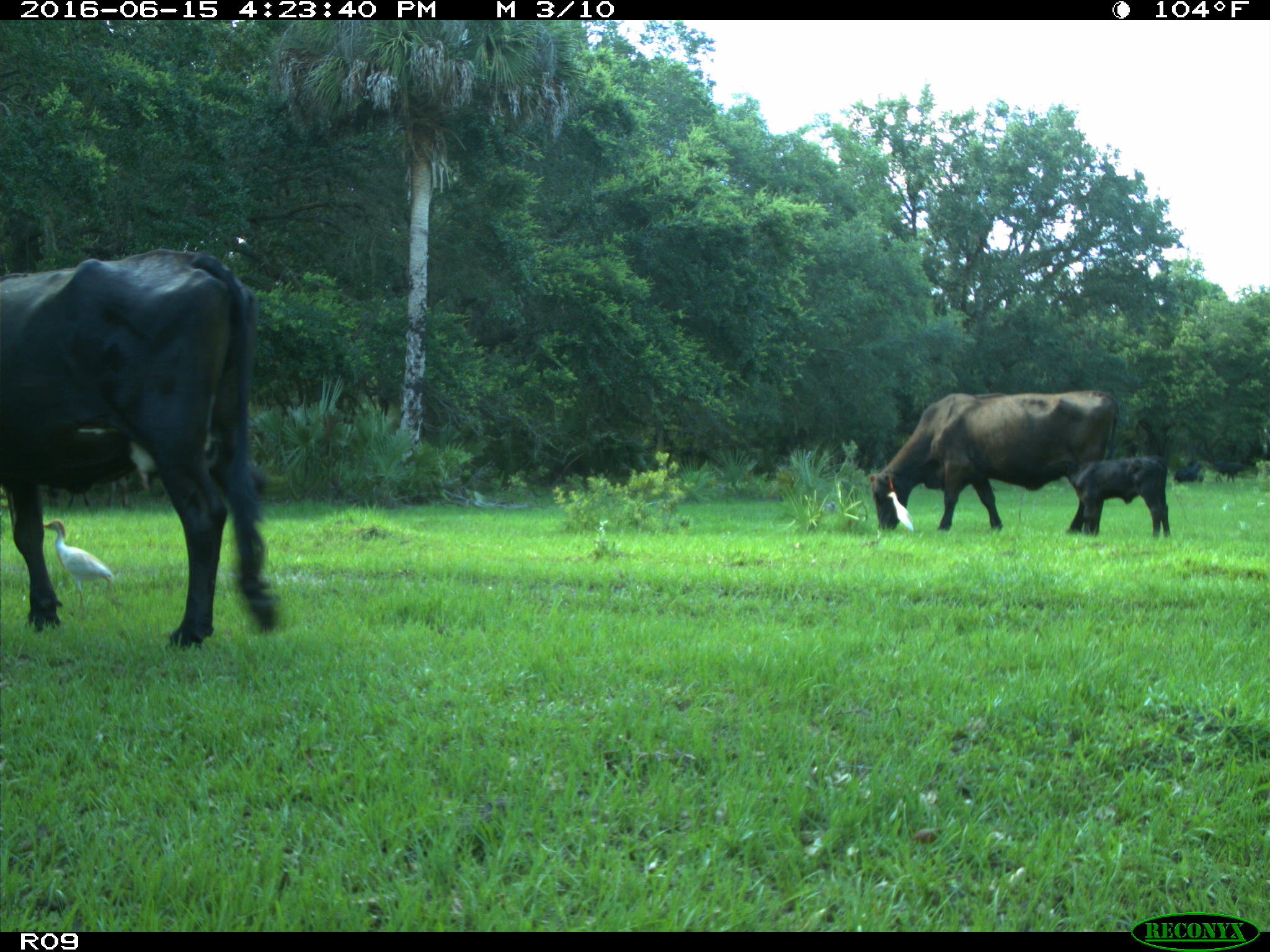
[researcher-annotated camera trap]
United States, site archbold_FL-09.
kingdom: Animalia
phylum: Chordata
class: Mammalia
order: Artiodactyla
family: Bovidae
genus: Bos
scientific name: Bos taurus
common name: domestic cow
Bos taurus (domestic cow).